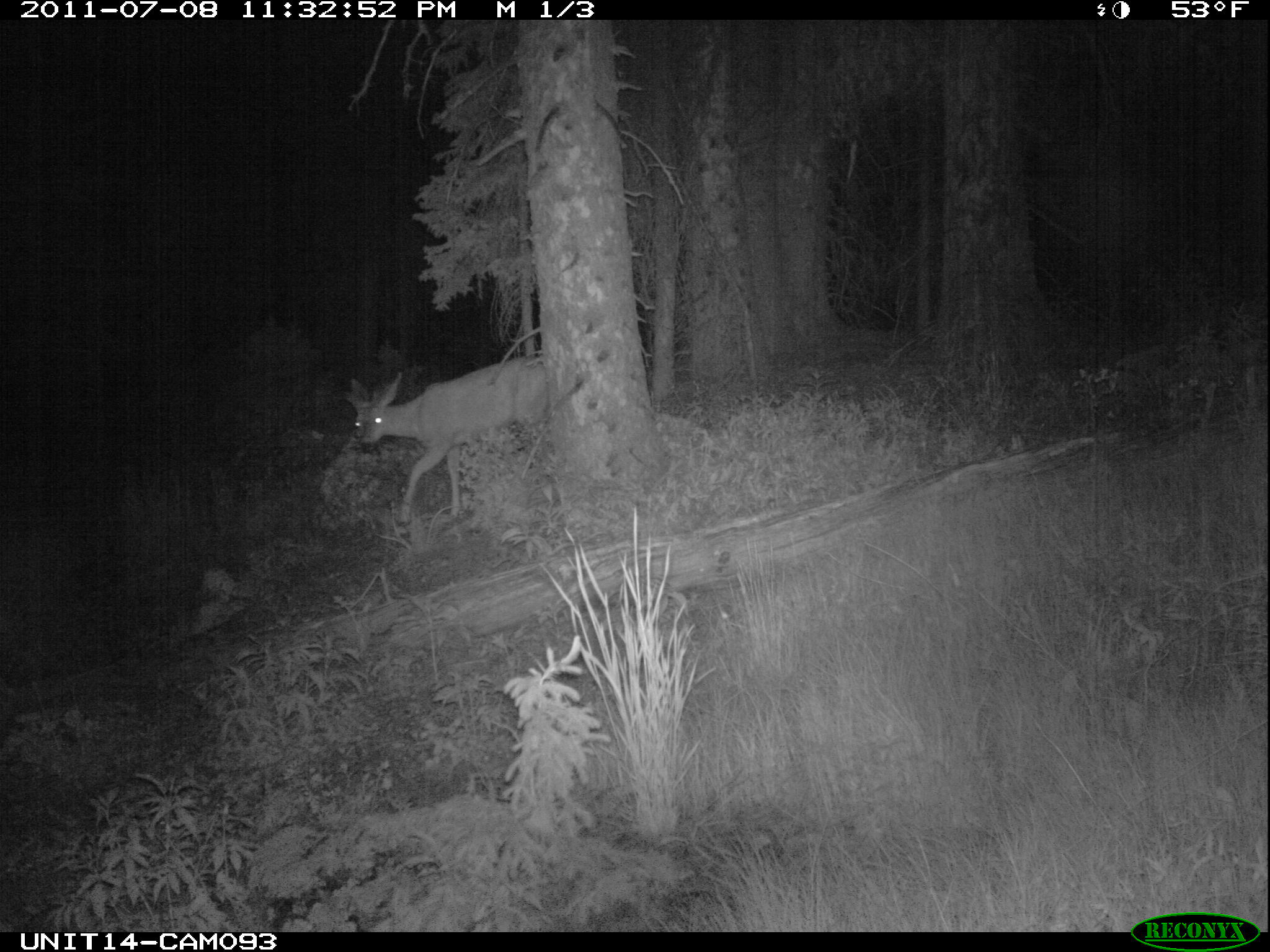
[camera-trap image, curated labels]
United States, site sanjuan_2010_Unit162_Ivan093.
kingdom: Animalia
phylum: Chordata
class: Mammalia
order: Artiodactyla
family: Cervidae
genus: Odocoileus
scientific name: Odocoileus hemionus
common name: mule deer